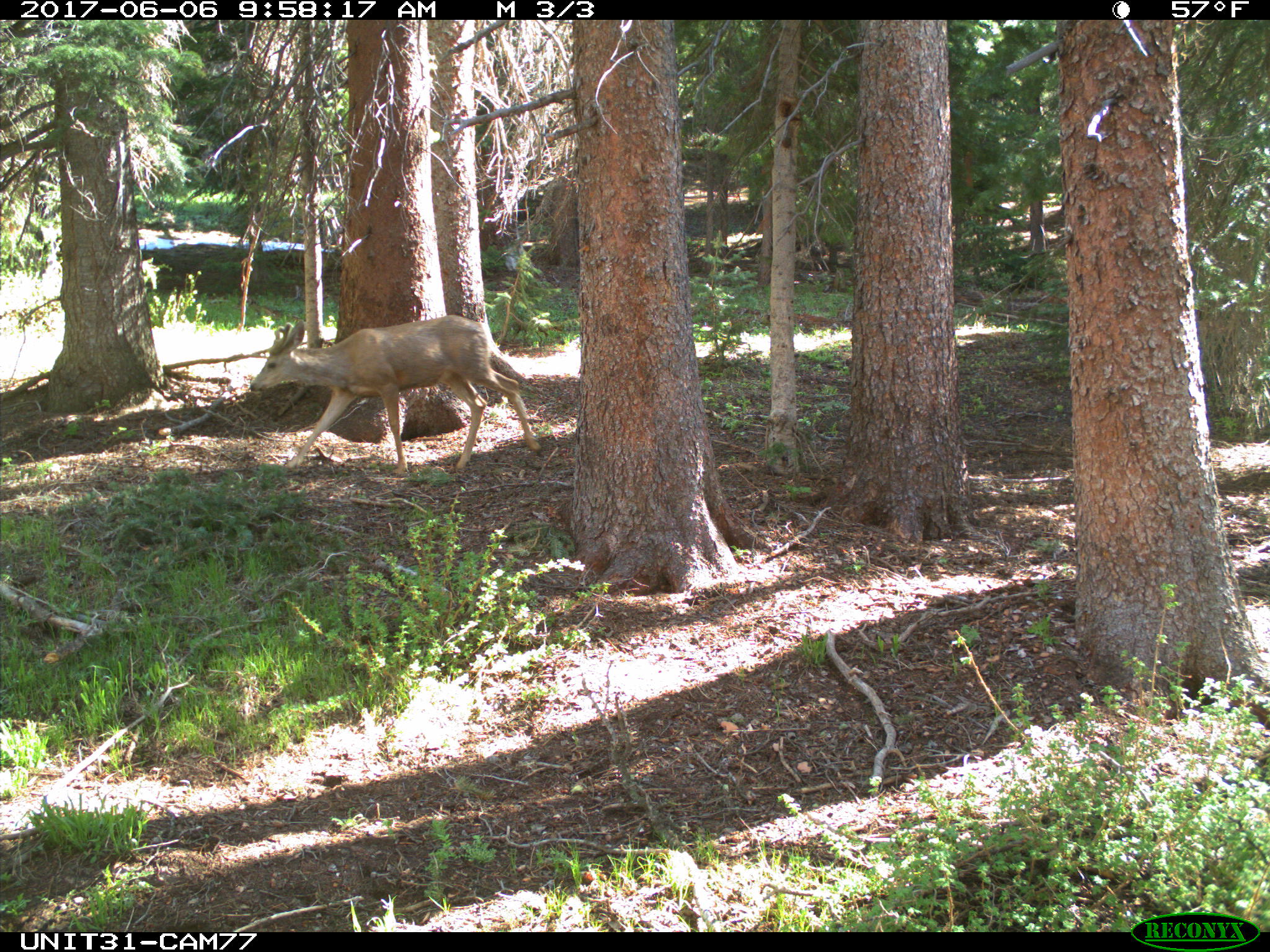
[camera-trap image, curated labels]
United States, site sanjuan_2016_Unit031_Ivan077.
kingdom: Animalia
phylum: Chordata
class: Mammalia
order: Artiodactyla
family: Cervidae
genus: Odocoileus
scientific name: Odocoileus hemionus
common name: mule deer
Odocoileus hemionus (mule deer).